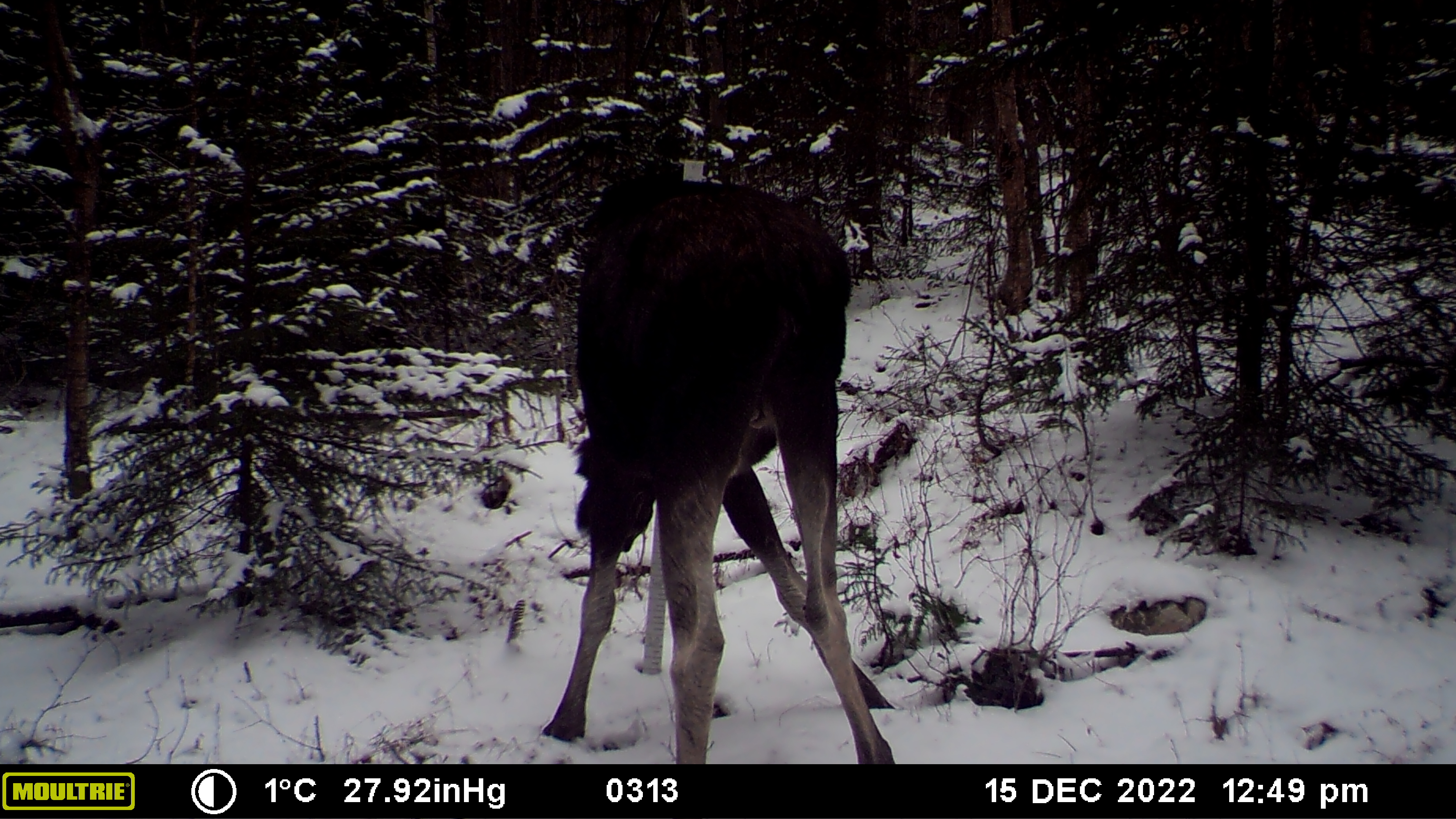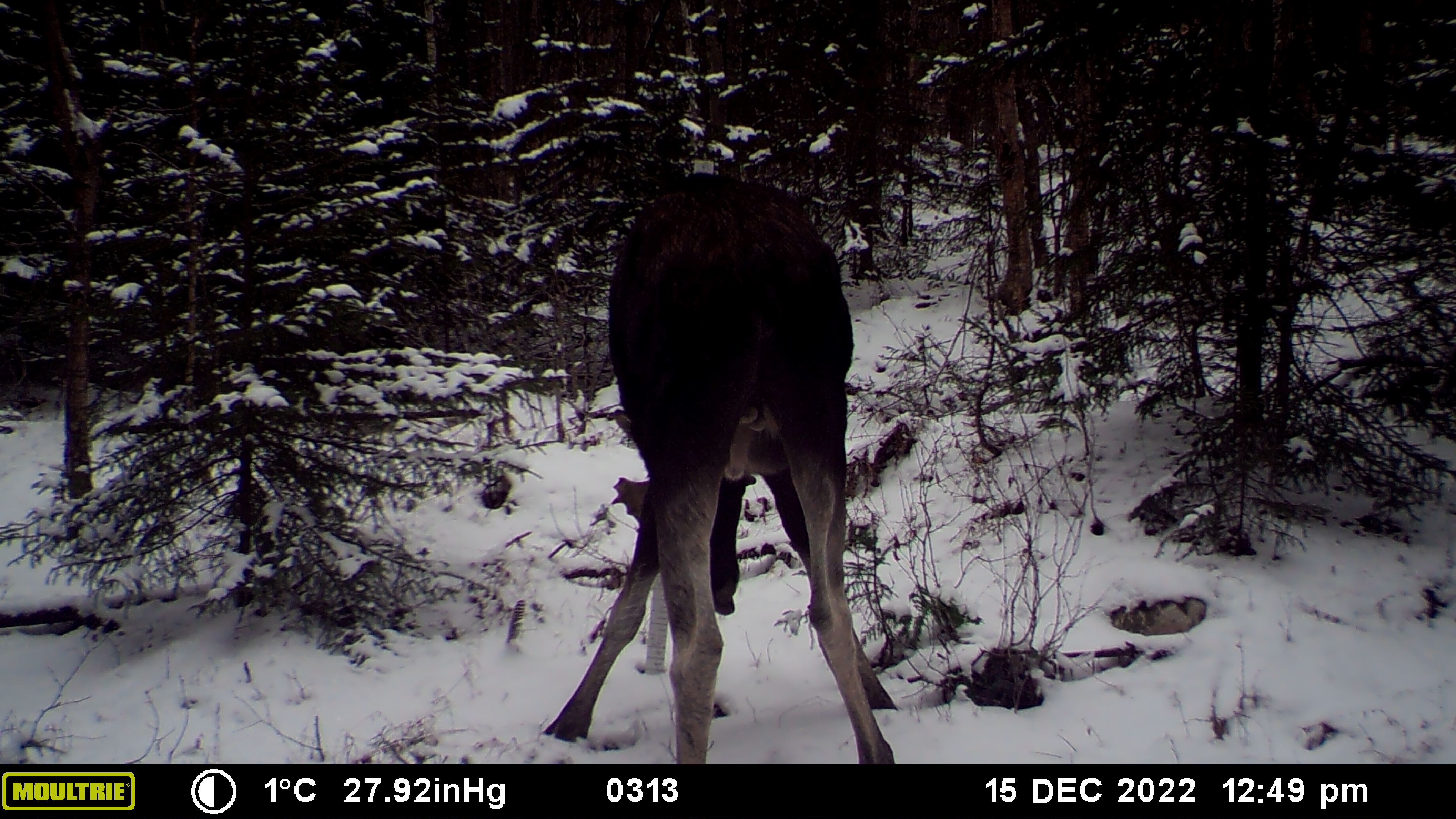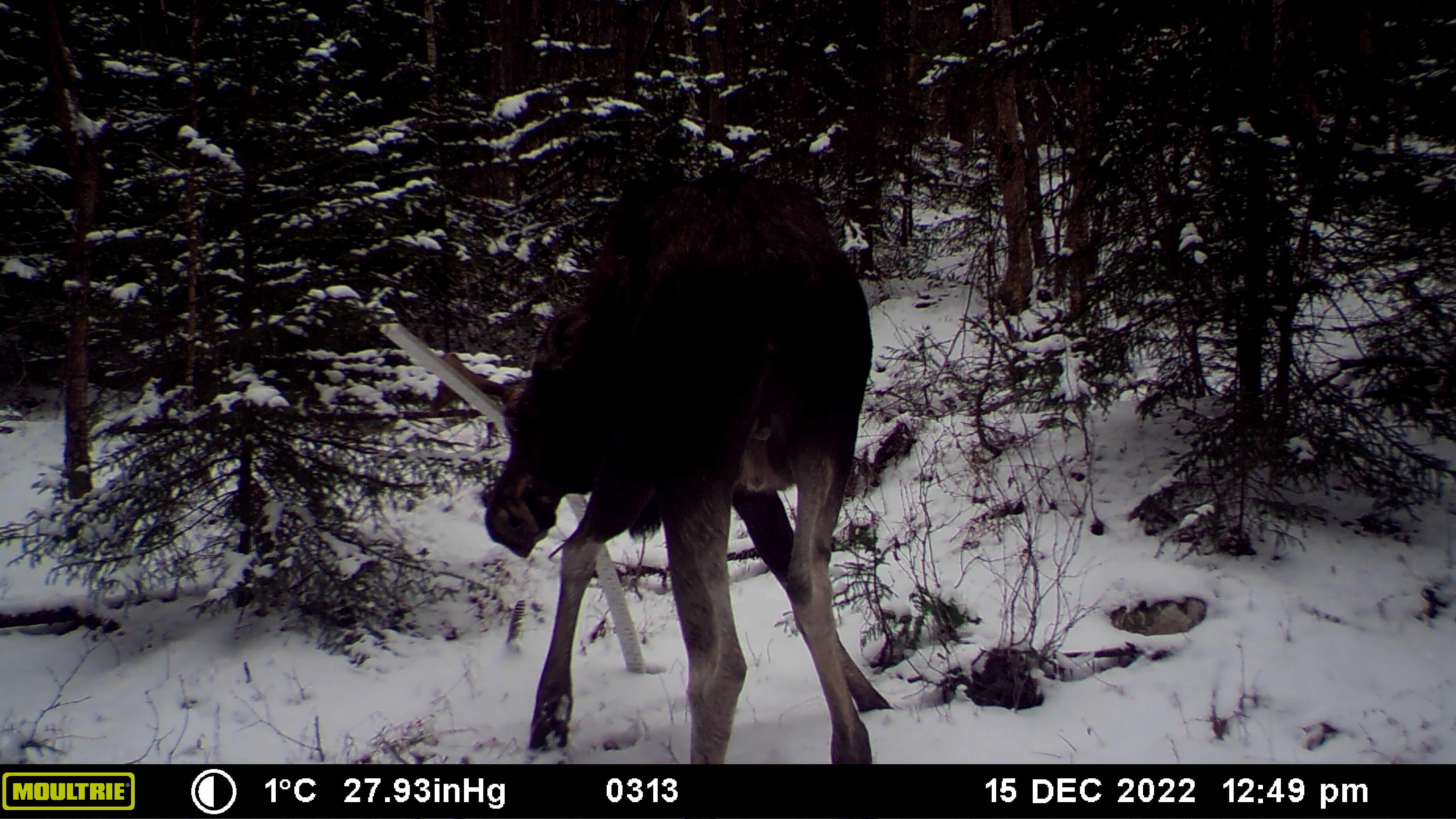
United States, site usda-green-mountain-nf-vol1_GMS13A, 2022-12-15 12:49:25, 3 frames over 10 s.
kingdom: Animalia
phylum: Chordata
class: Mammalia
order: Artiodactyla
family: Cervidae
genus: Alces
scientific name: Alces alces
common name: moose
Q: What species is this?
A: Moose (Alces alces).